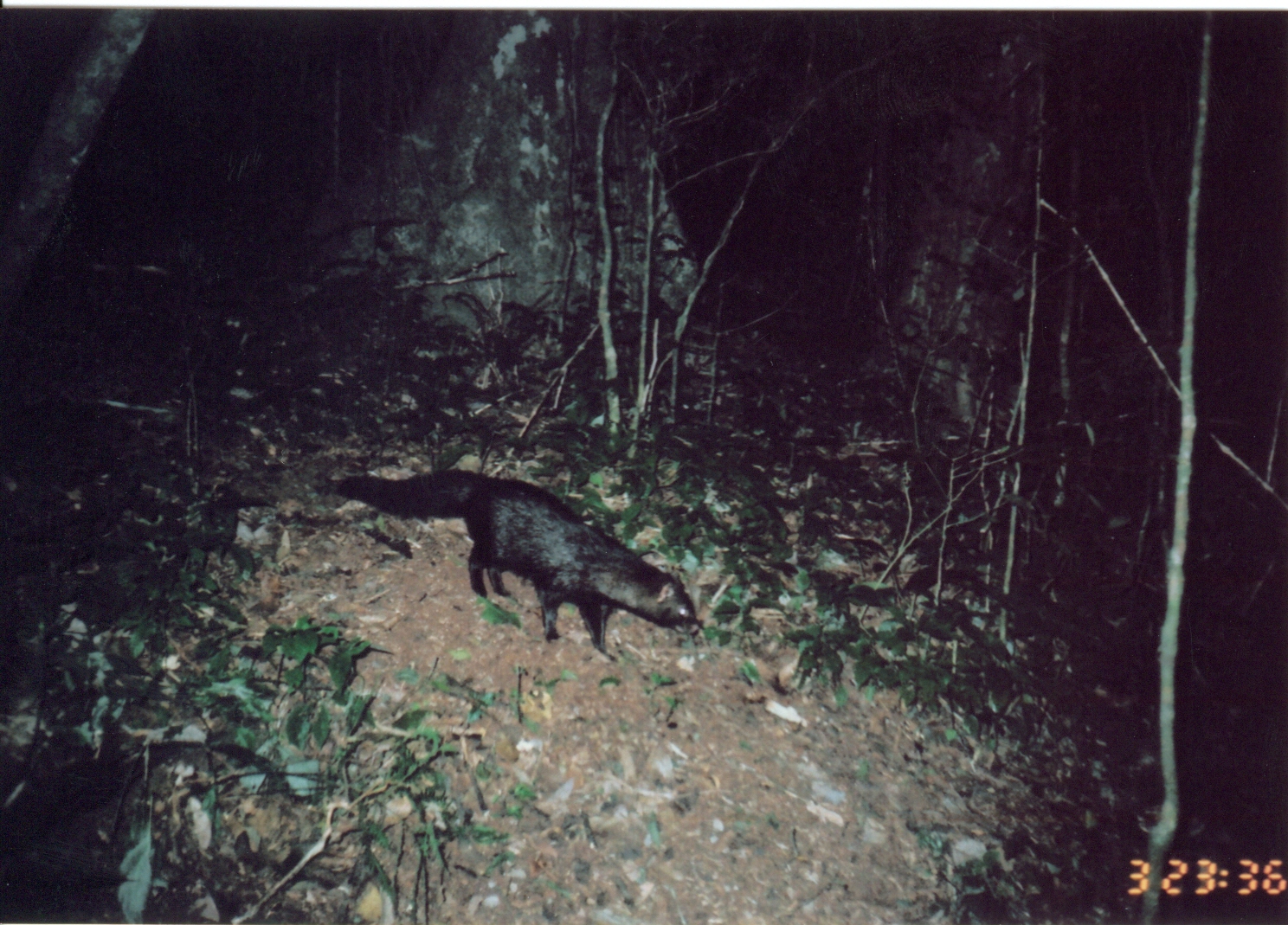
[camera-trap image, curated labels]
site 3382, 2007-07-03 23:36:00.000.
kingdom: Animalia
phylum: Chordata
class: Mammalia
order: Carnivora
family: Herpestidae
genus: Bdeogale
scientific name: Bdeogale crassicauda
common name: bushy-tailed mongoose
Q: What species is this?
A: Bdeogale crassicauda (bushy-tailed mongoose).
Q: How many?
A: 1.